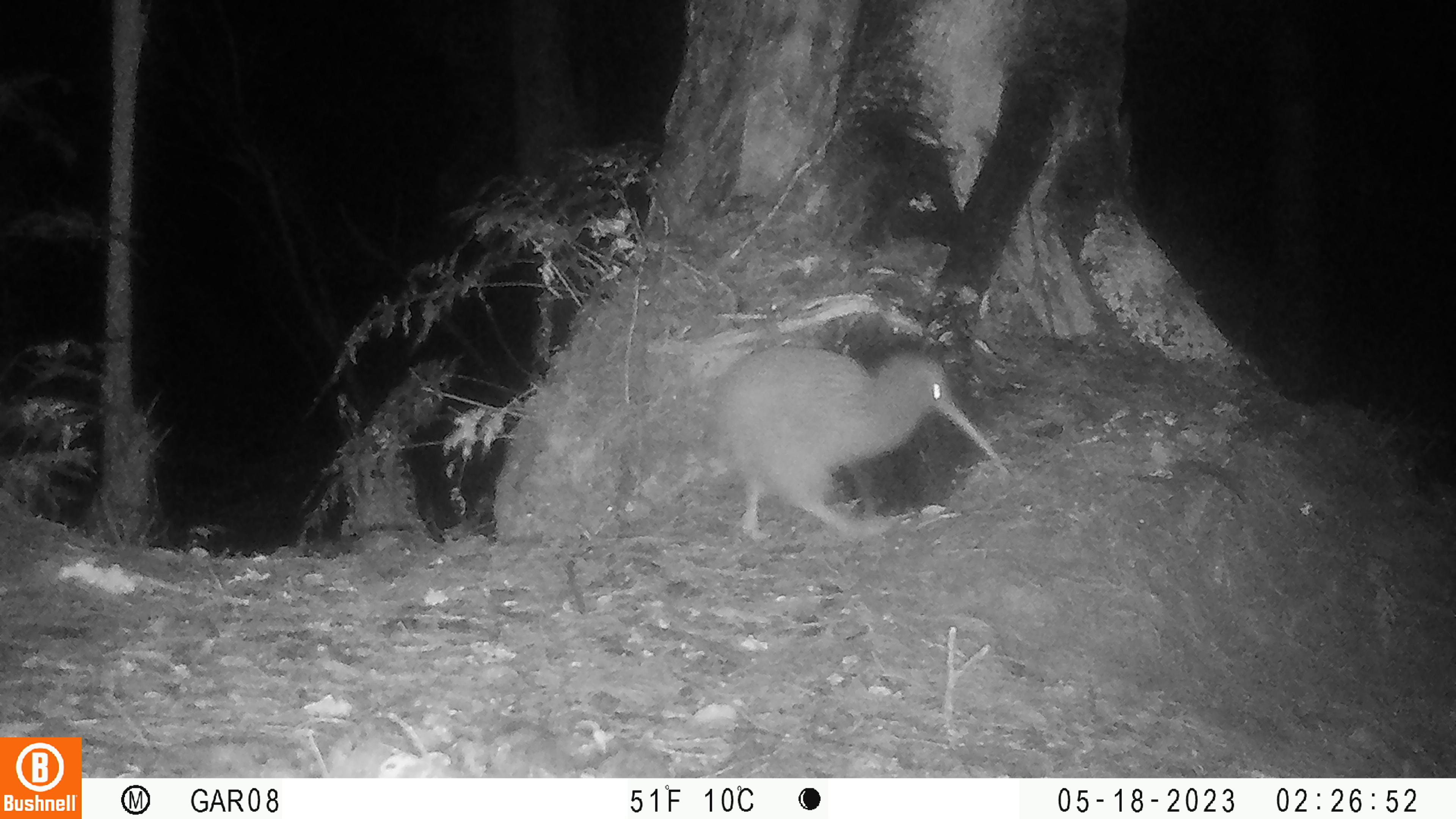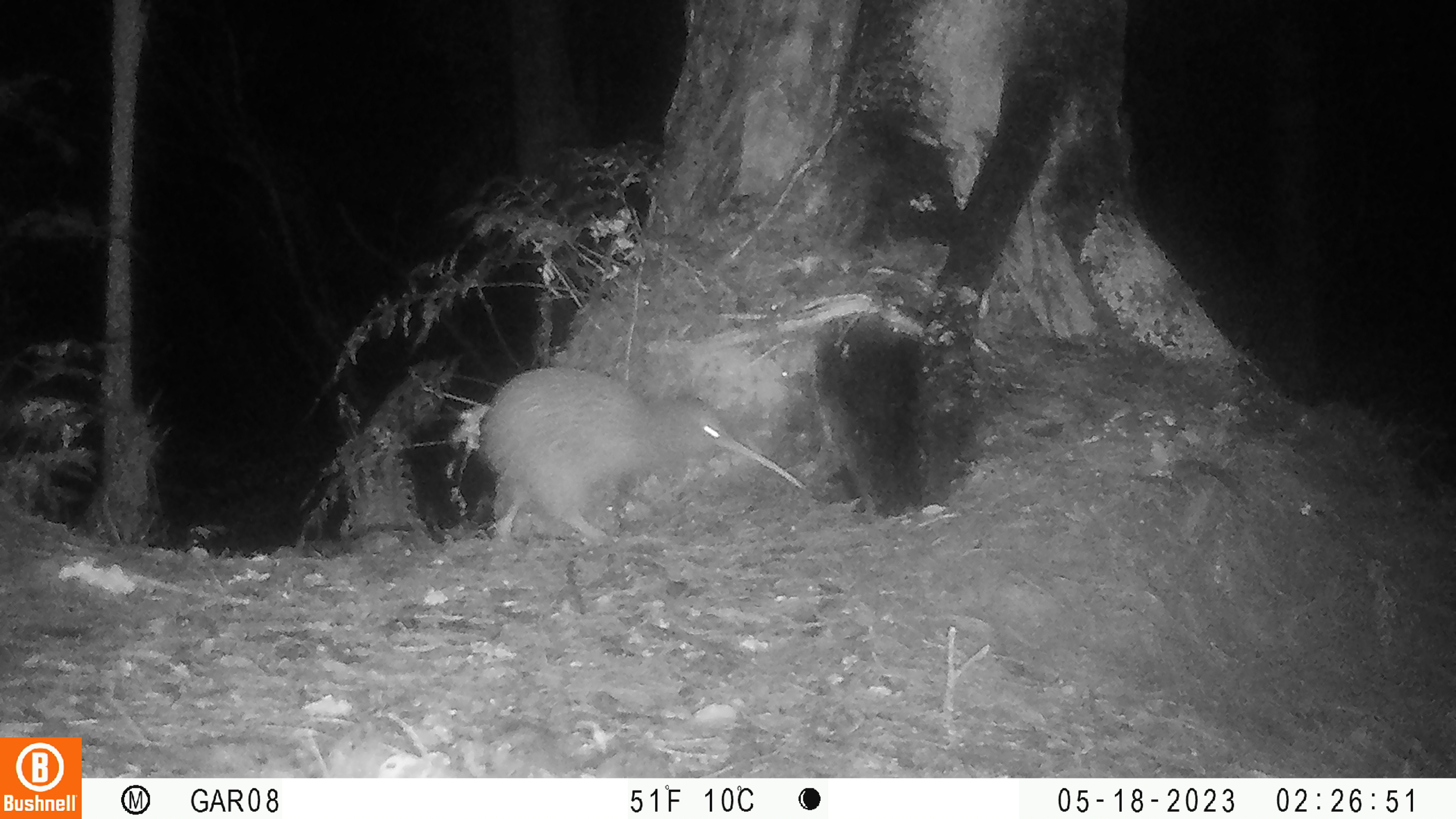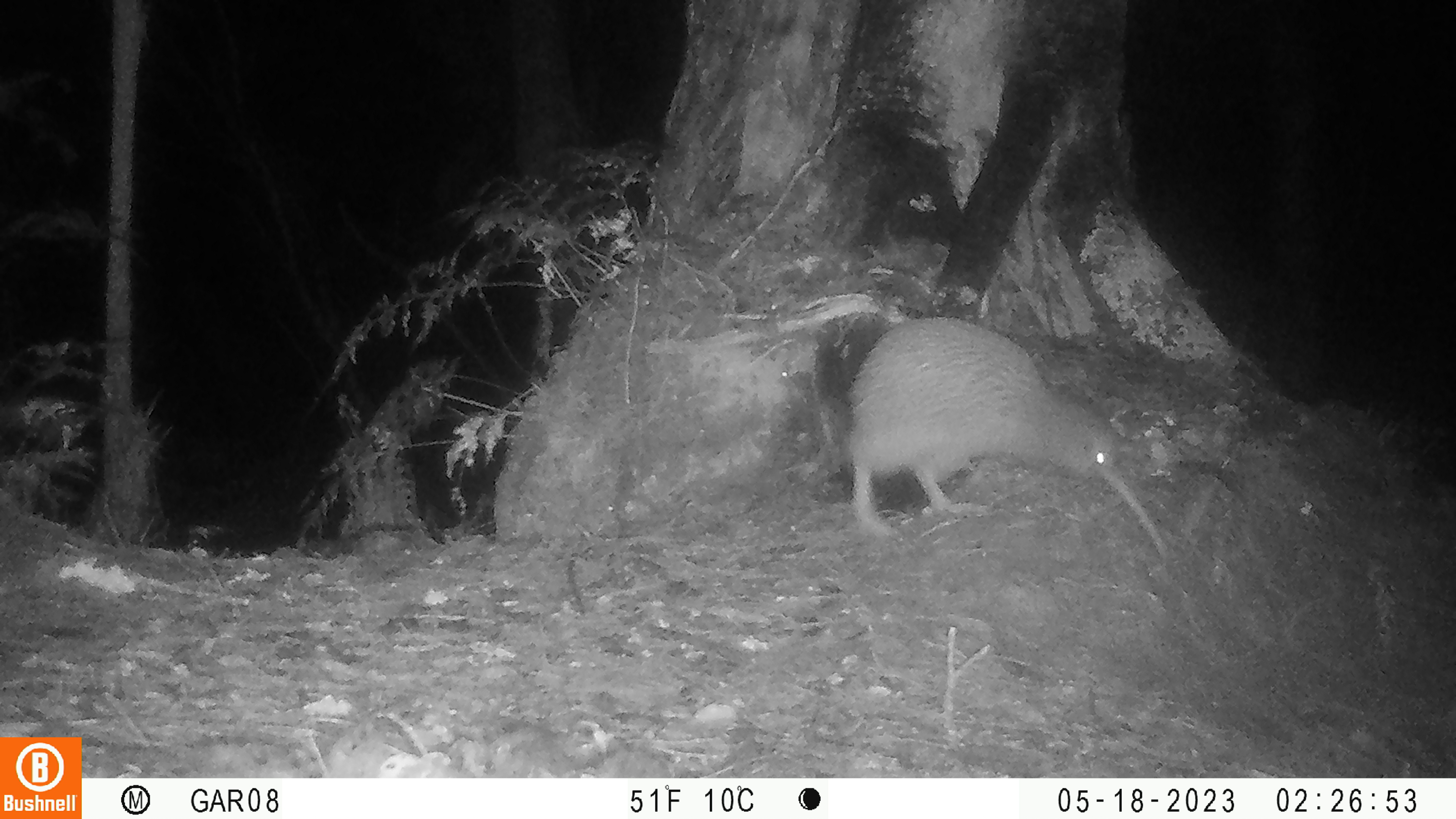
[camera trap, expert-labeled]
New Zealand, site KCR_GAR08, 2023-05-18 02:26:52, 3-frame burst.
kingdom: Animalia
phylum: Chordata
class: Aves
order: Apterygiformes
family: Apterygidae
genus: Apteryx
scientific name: Apteryx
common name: kiwi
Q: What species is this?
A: Kiwi (Apteryx).